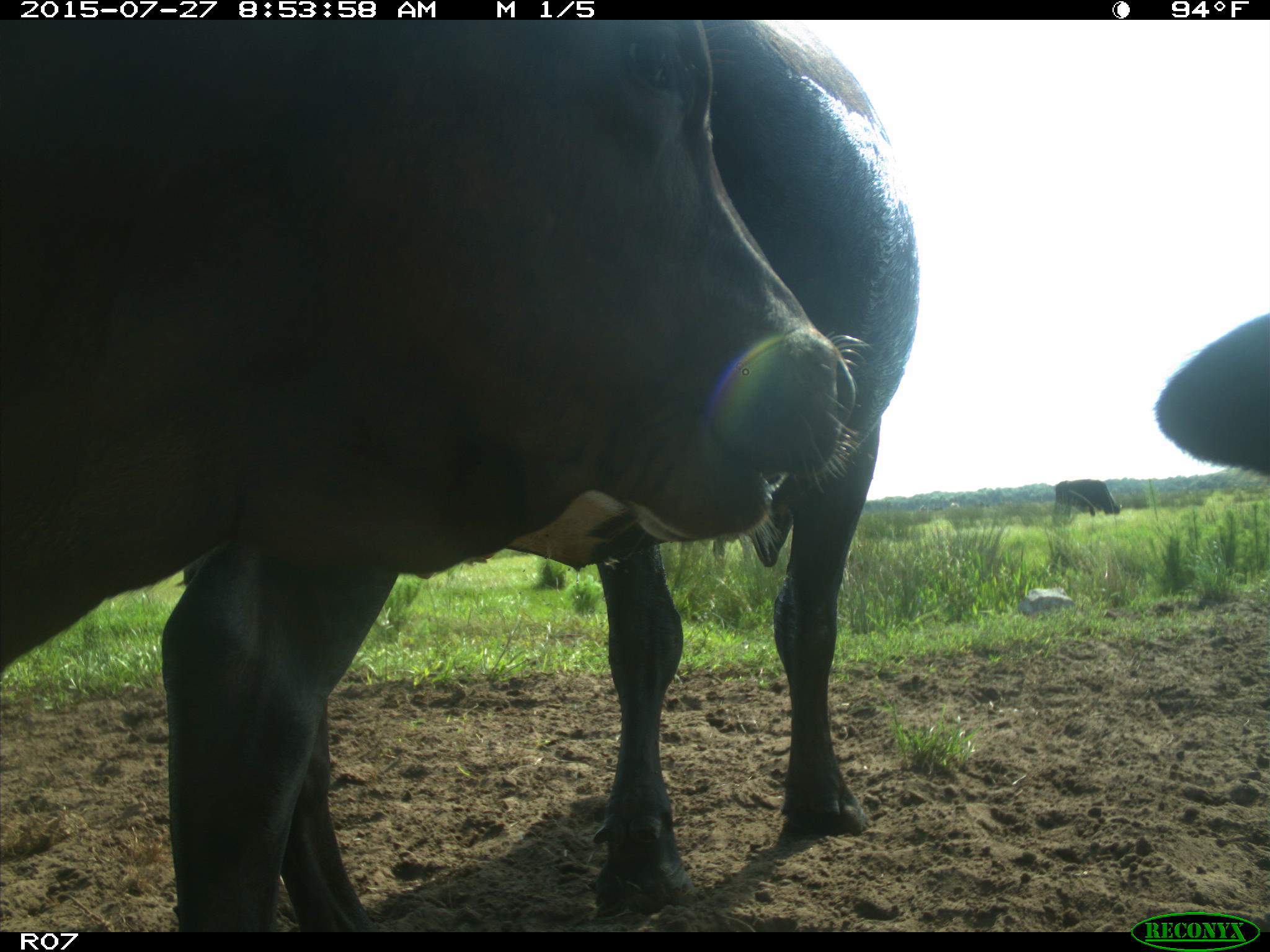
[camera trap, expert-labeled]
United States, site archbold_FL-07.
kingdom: Animalia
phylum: Chordata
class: Mammalia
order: Artiodactyla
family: Bovidae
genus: Bos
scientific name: Bos taurus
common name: domestic cow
Bos taurus (domestic cow).